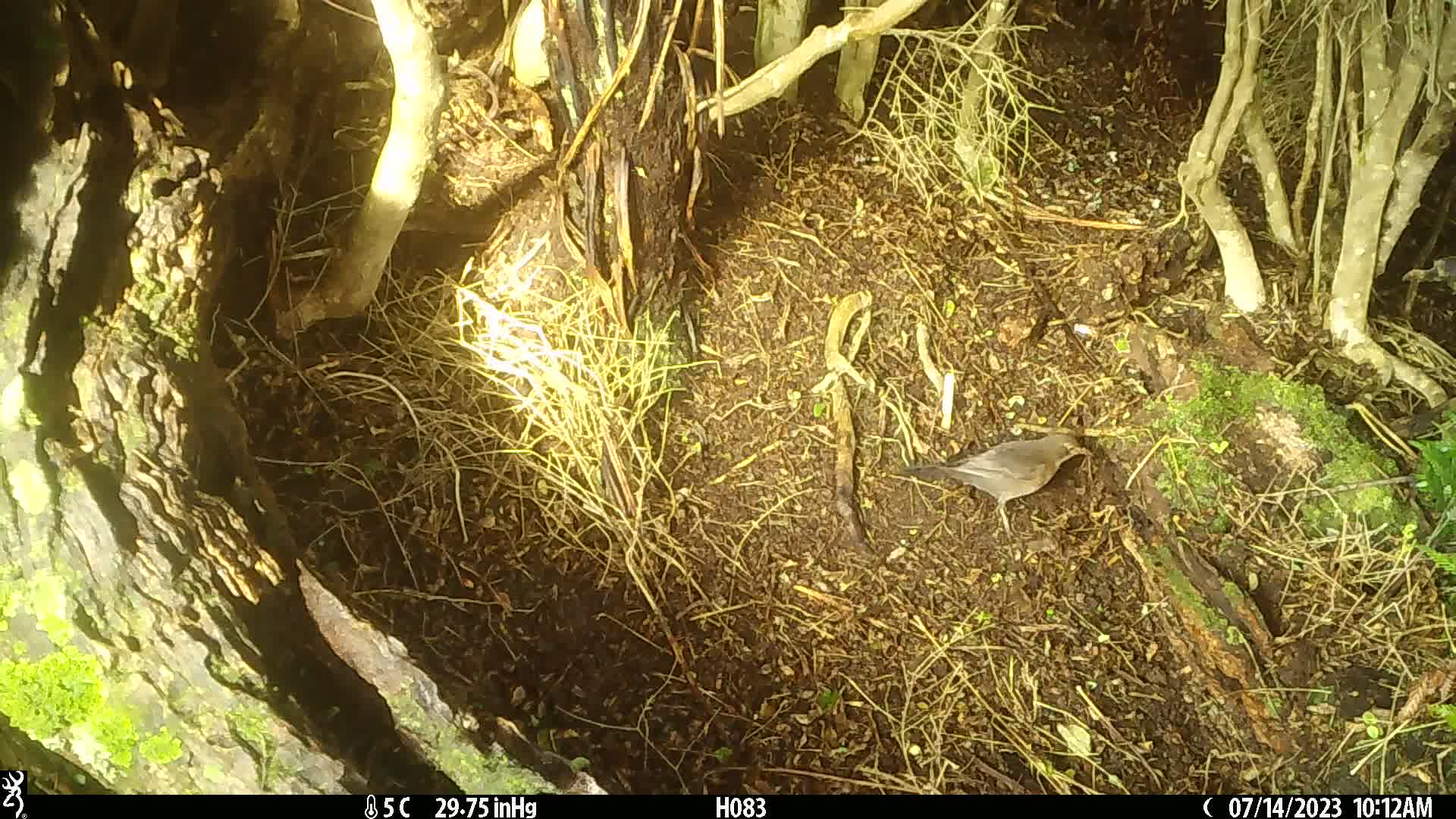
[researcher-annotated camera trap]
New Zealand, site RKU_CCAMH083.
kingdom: Animalia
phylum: Chordata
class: Aves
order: Passeriformes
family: Turdidae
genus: Turdus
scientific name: Turdus merula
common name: eurasian blackbird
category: blackbird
Blackbird (eurasian blackbird) (Turdus merula).